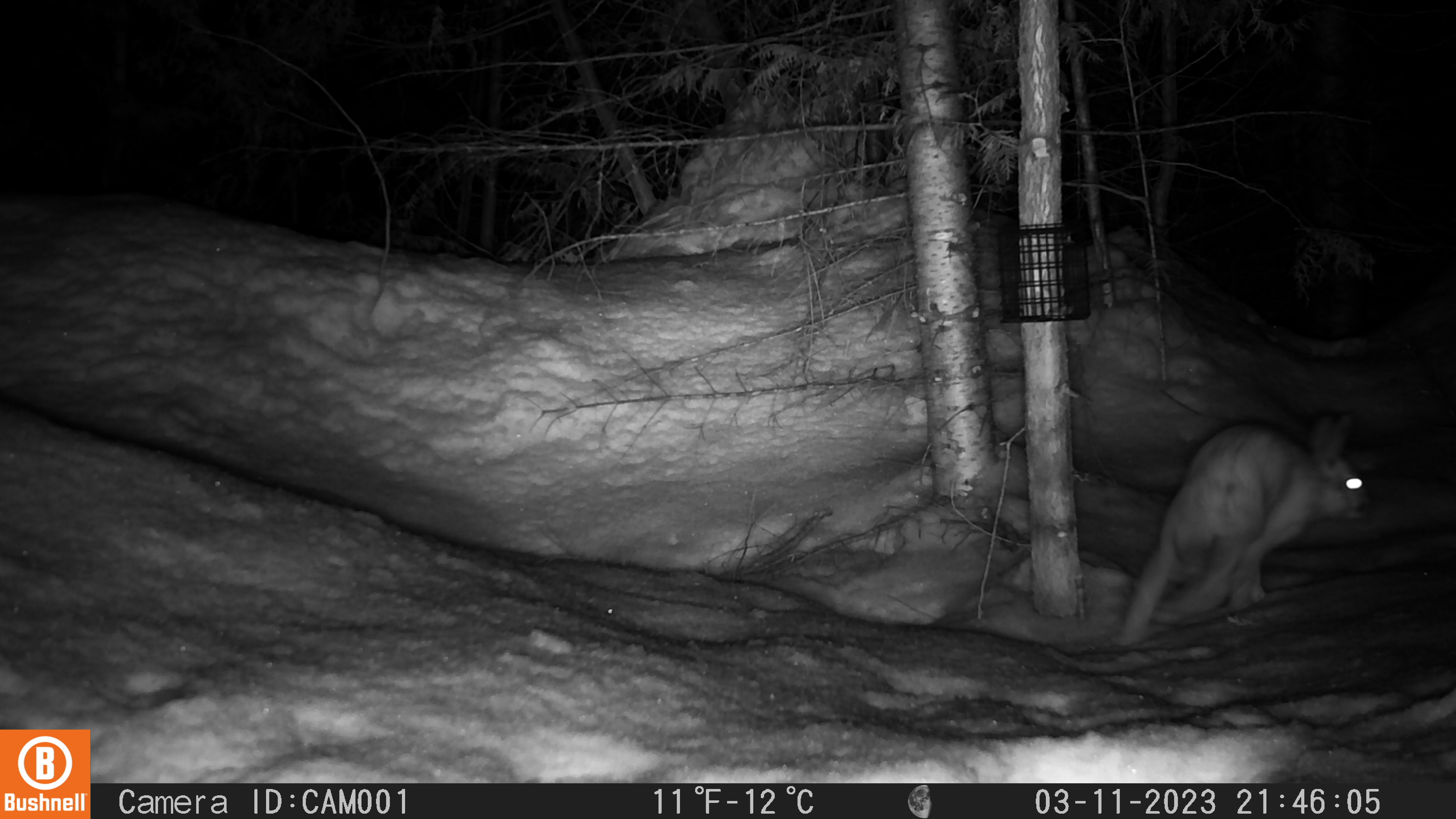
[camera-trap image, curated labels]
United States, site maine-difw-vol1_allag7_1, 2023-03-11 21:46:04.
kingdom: Animalia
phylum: Chordata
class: Mammalia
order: Lagomorpha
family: Leporidae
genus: Lepus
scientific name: Lepus americanus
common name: snowshoe hare